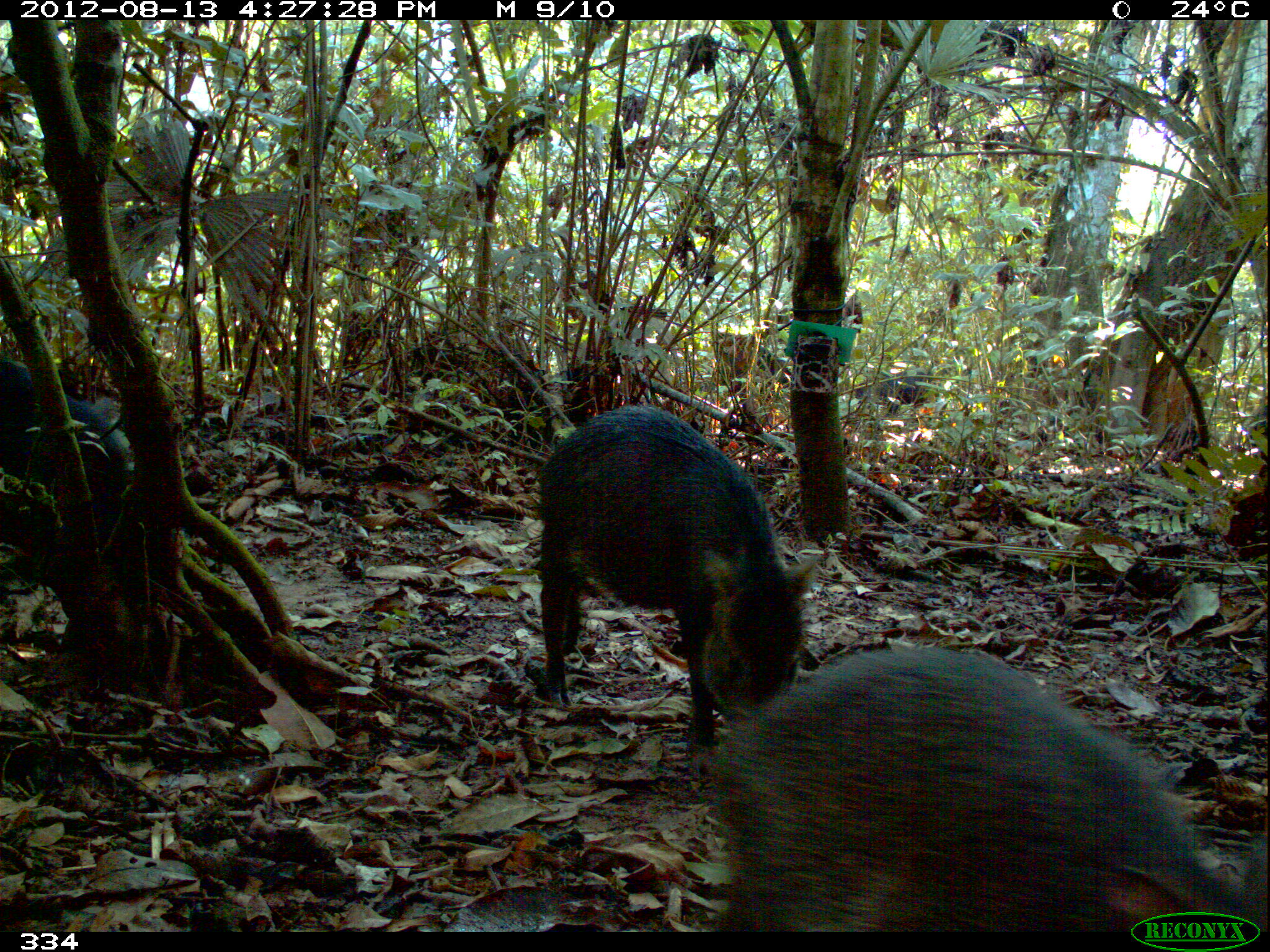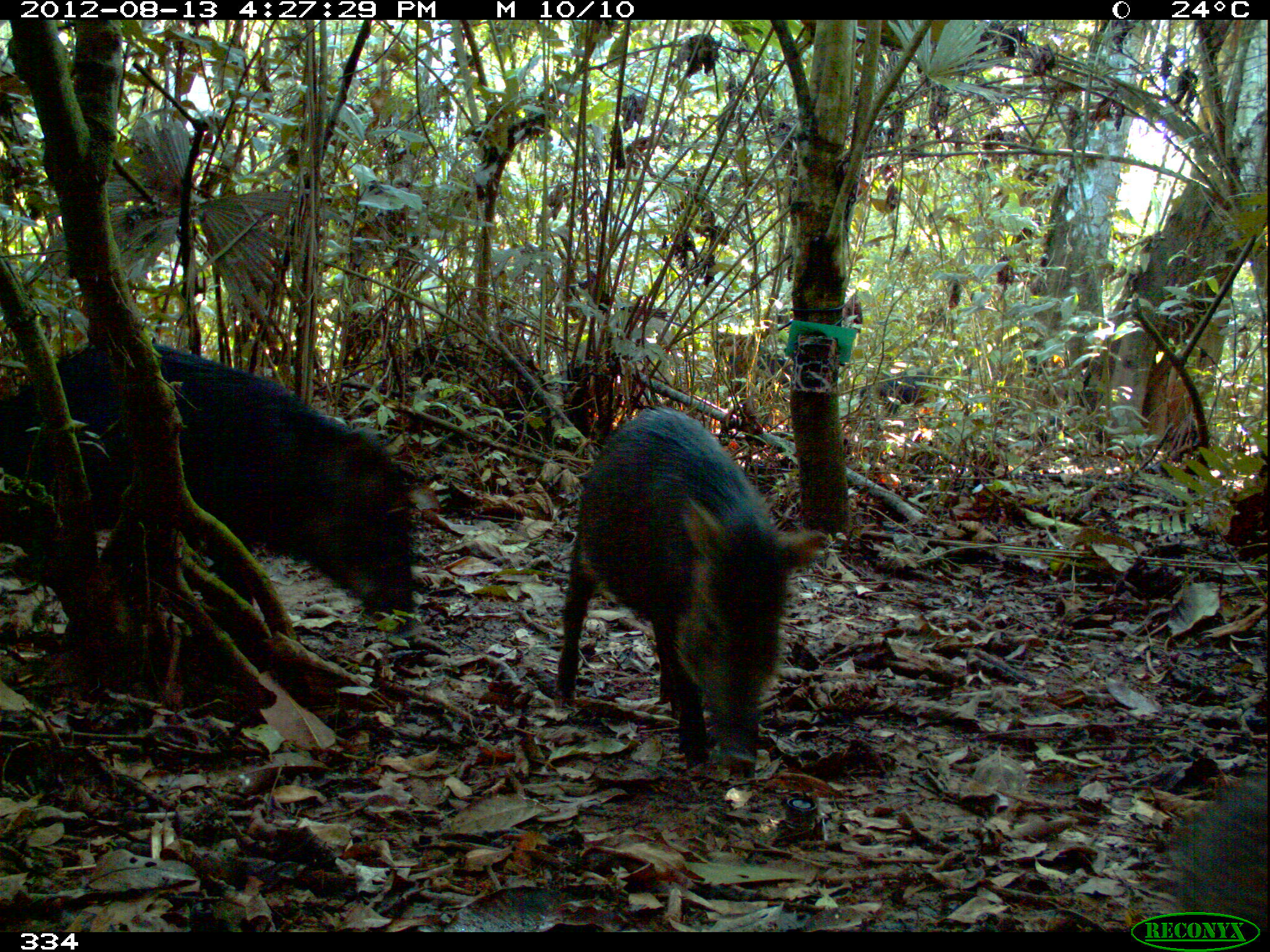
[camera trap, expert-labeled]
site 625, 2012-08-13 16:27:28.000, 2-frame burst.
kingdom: Animalia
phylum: Chordata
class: Mammalia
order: Artiodactyla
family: Tayassuidae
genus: Tayassu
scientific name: Tayassu pecari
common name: white-lipped peccary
Tayassu pecari (white-lipped peccary).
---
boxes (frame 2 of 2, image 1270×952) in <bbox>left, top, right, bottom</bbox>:
tayassu pecari: <bbox>0, 336, 418, 616</bbox>; <bbox>554, 405, 826, 775</bbox>; <bbox>1165, 773, 1268, 928</bbox>; <bbox>711, 331, 792, 385</bbox>; <bbox>859, 368, 931, 409</bbox>